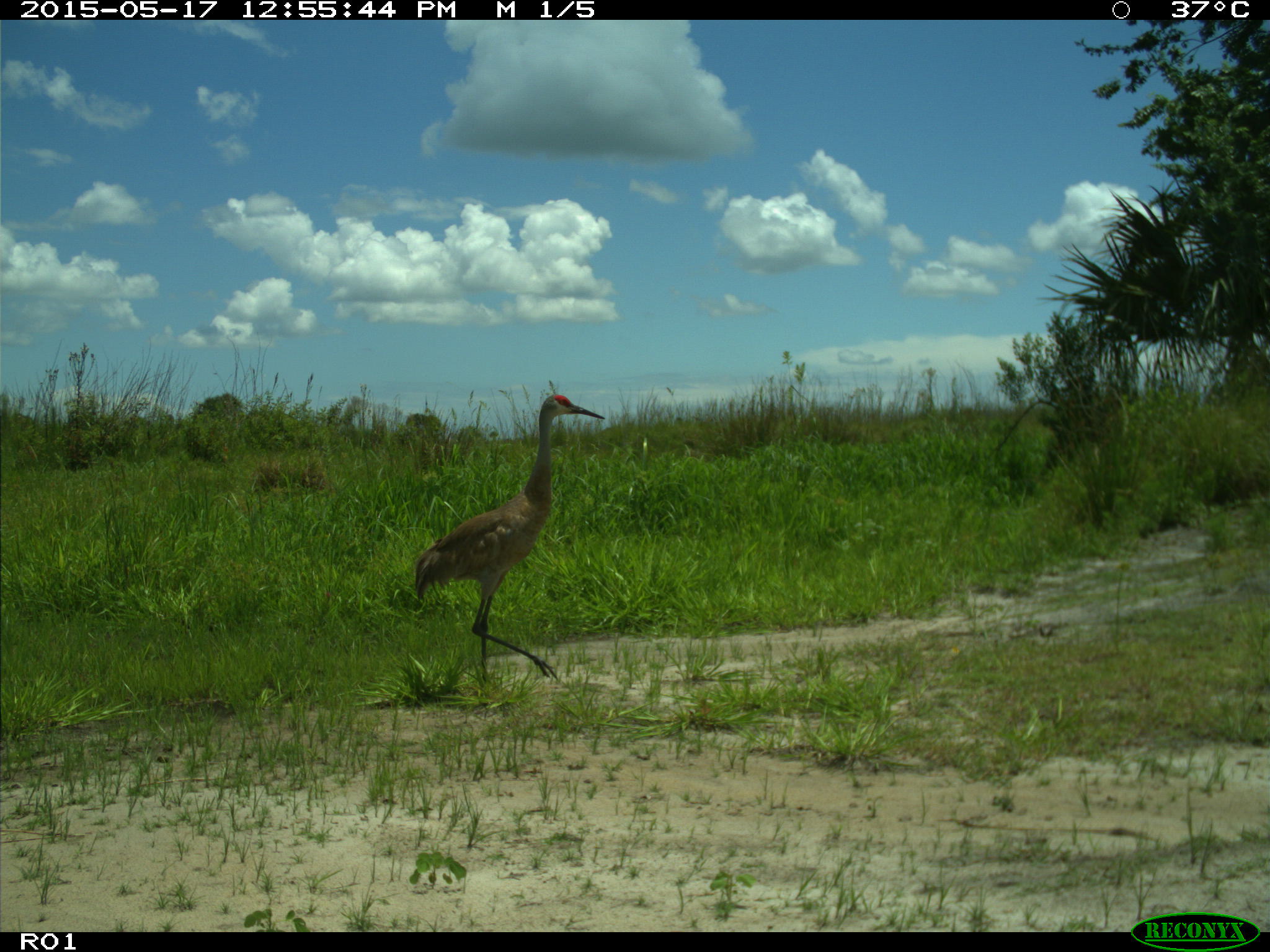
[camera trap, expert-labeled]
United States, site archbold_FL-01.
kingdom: Animalia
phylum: Chordata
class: Aves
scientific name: Aves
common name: birds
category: unidentified bird